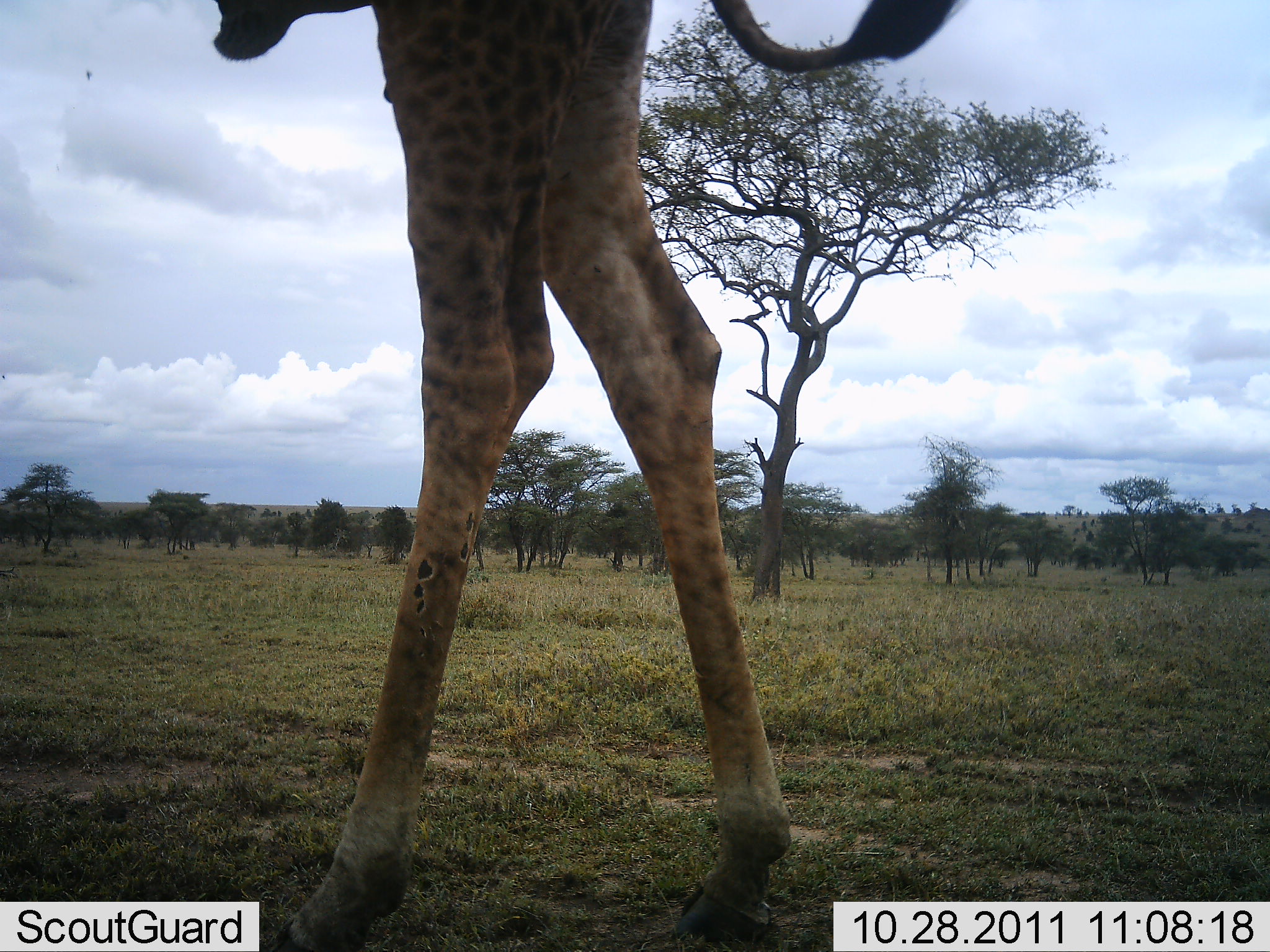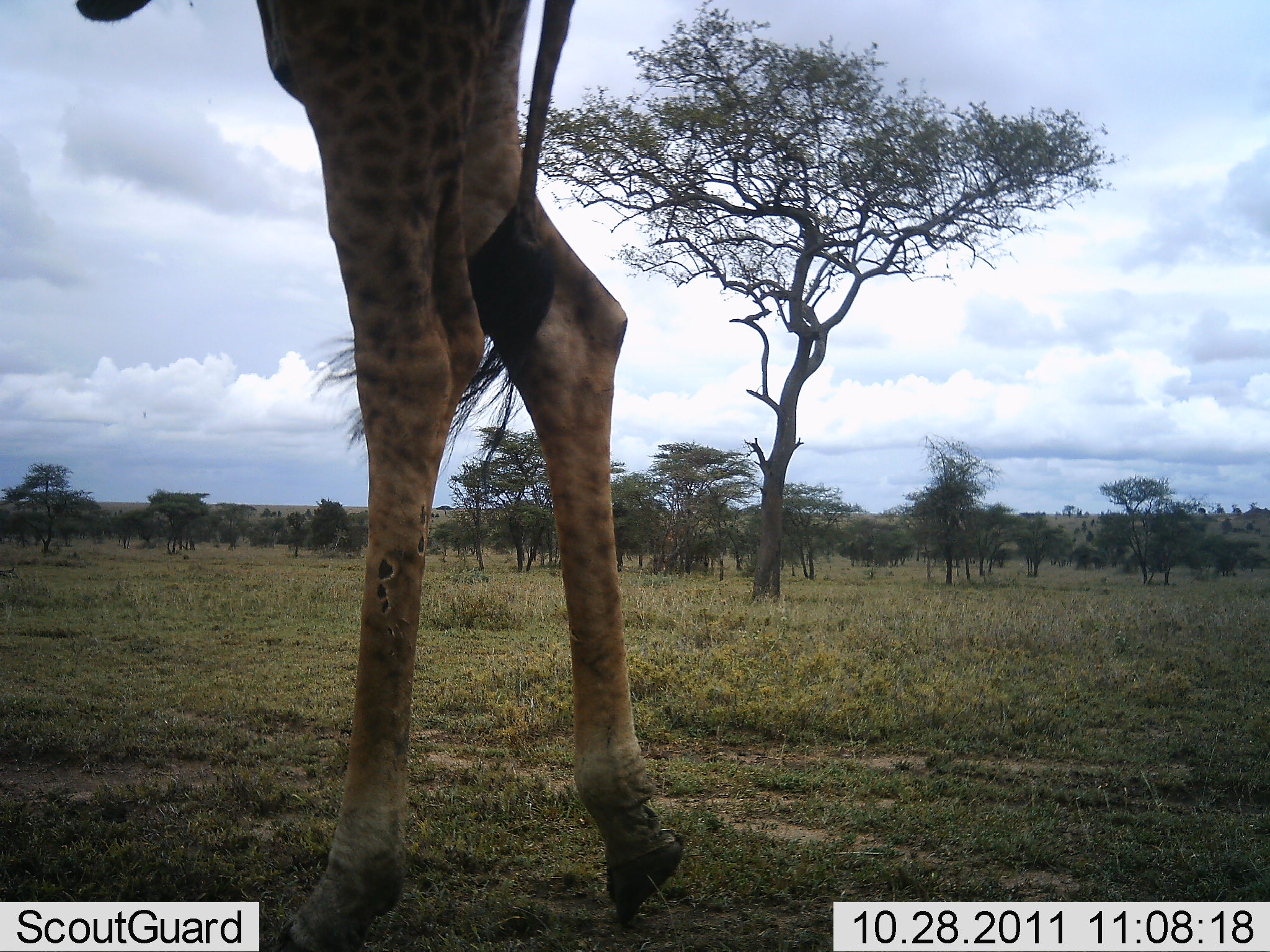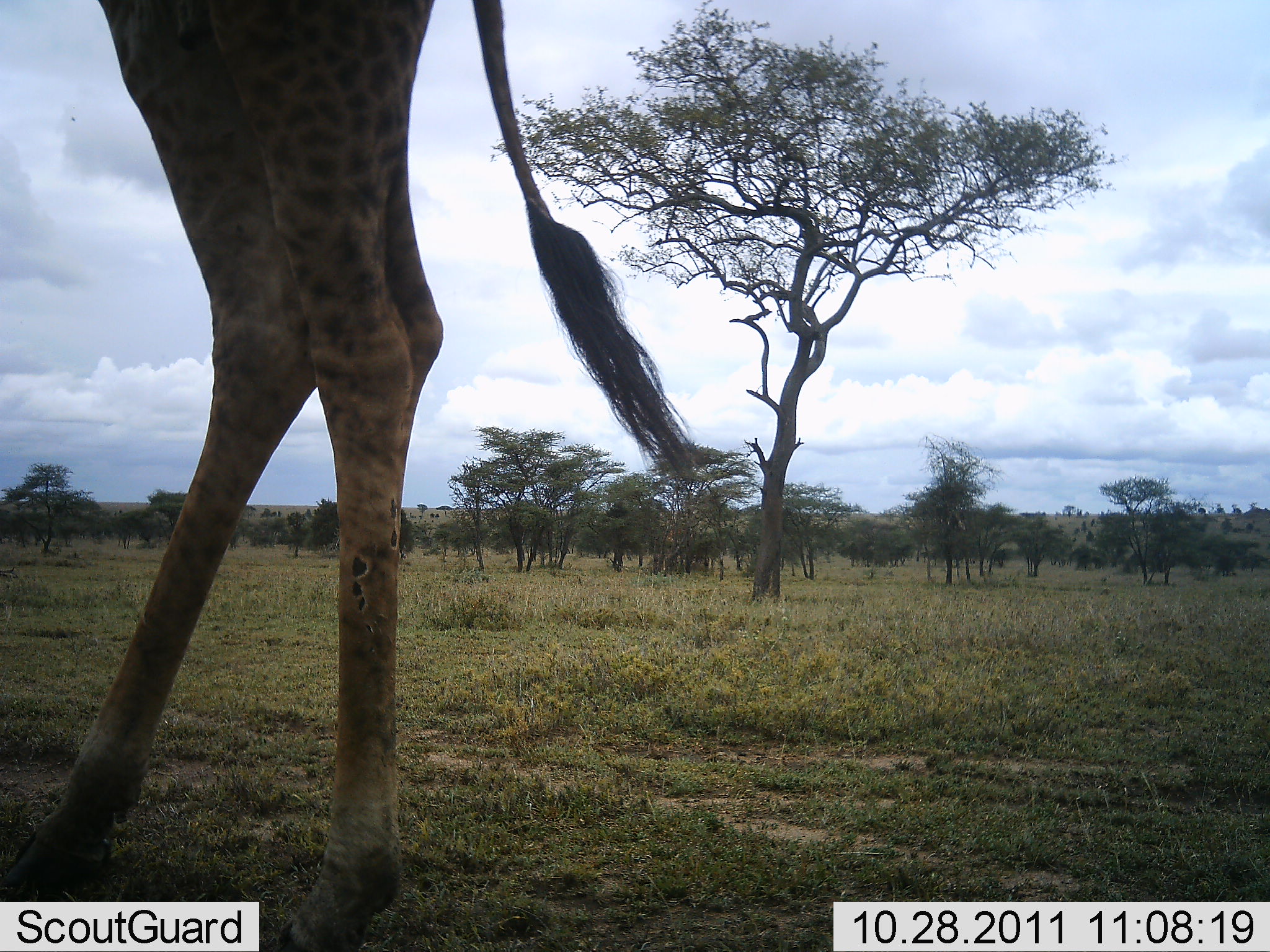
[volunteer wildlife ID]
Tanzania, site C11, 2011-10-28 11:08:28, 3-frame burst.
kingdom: Animalia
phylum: Chordata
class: Mammalia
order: Artiodactyla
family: Giraffidae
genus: Giraffa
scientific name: Giraffa camelopardalis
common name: giraffe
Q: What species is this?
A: Giraffe (Giraffa camelopardalis).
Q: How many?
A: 1.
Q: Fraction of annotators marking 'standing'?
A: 26%.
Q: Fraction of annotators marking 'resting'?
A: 0%.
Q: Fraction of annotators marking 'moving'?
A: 79%.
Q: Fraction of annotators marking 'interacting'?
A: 0%.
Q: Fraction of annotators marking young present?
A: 0%.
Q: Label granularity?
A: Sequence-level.